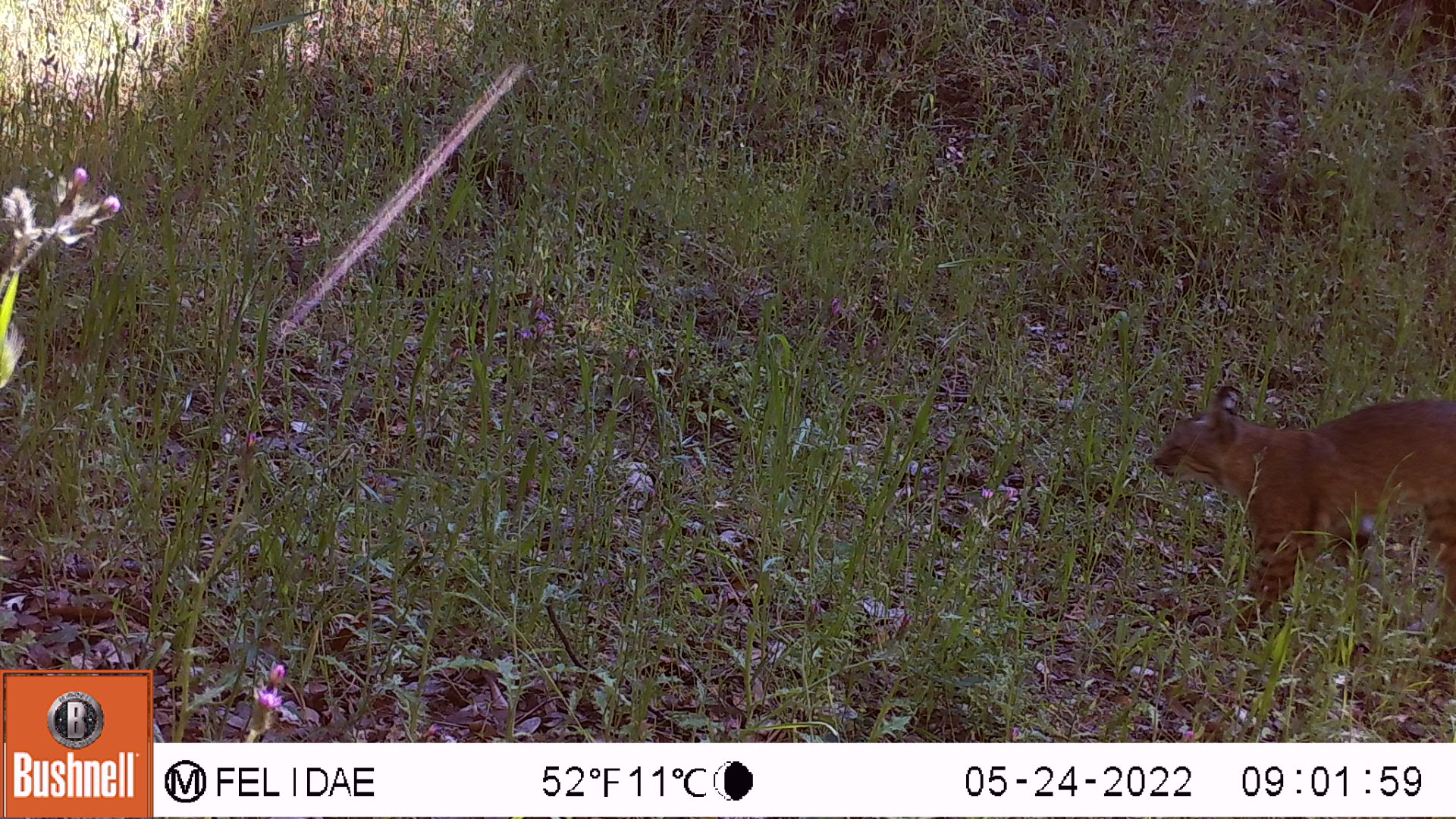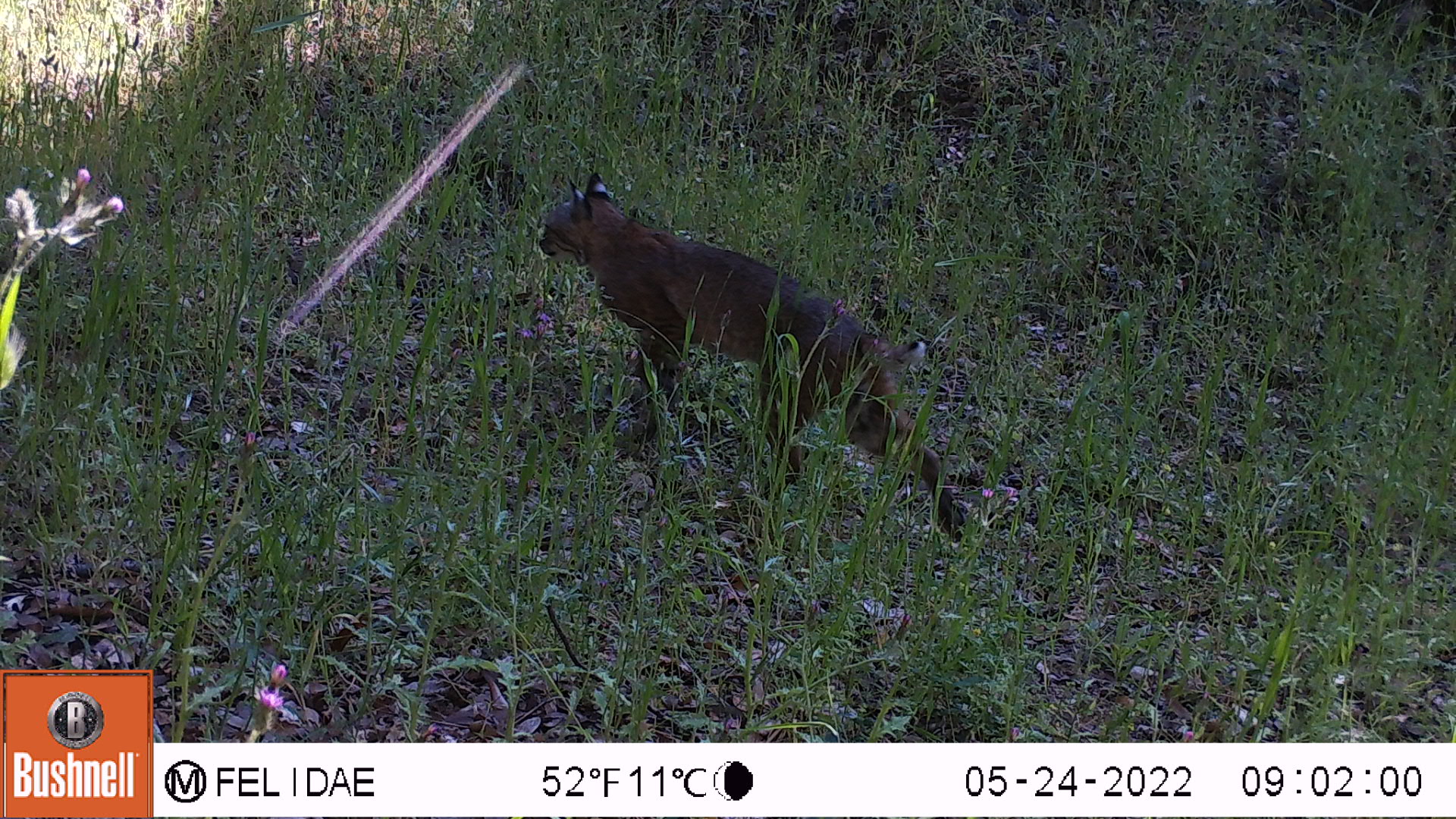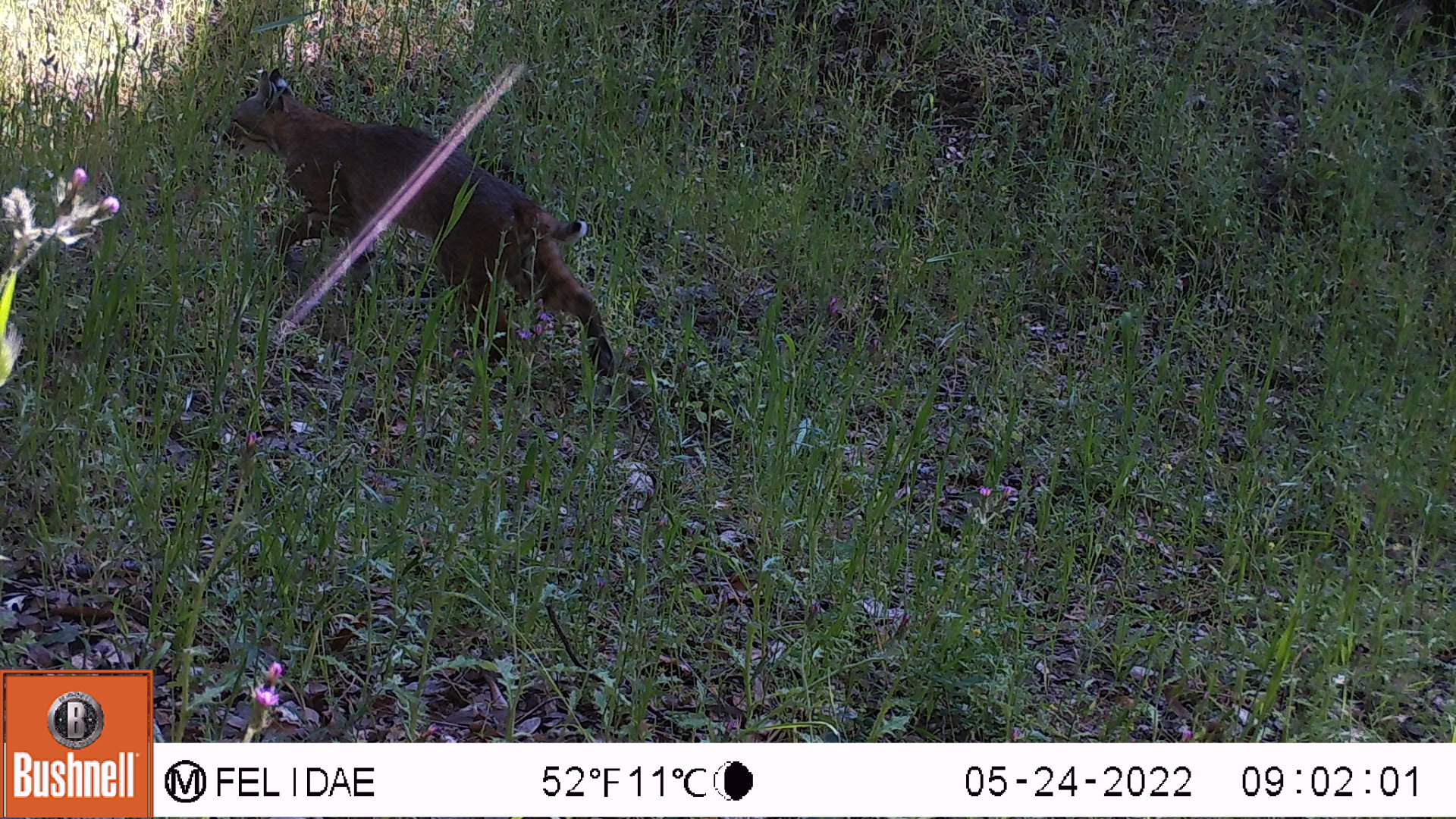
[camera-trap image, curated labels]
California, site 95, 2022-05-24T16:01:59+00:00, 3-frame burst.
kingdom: Animalia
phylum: Chordata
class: Mammalia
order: Carnivora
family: Felidae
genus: Lynx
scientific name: Lynx rufus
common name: bobcat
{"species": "bobcat (Lynx rufus)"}